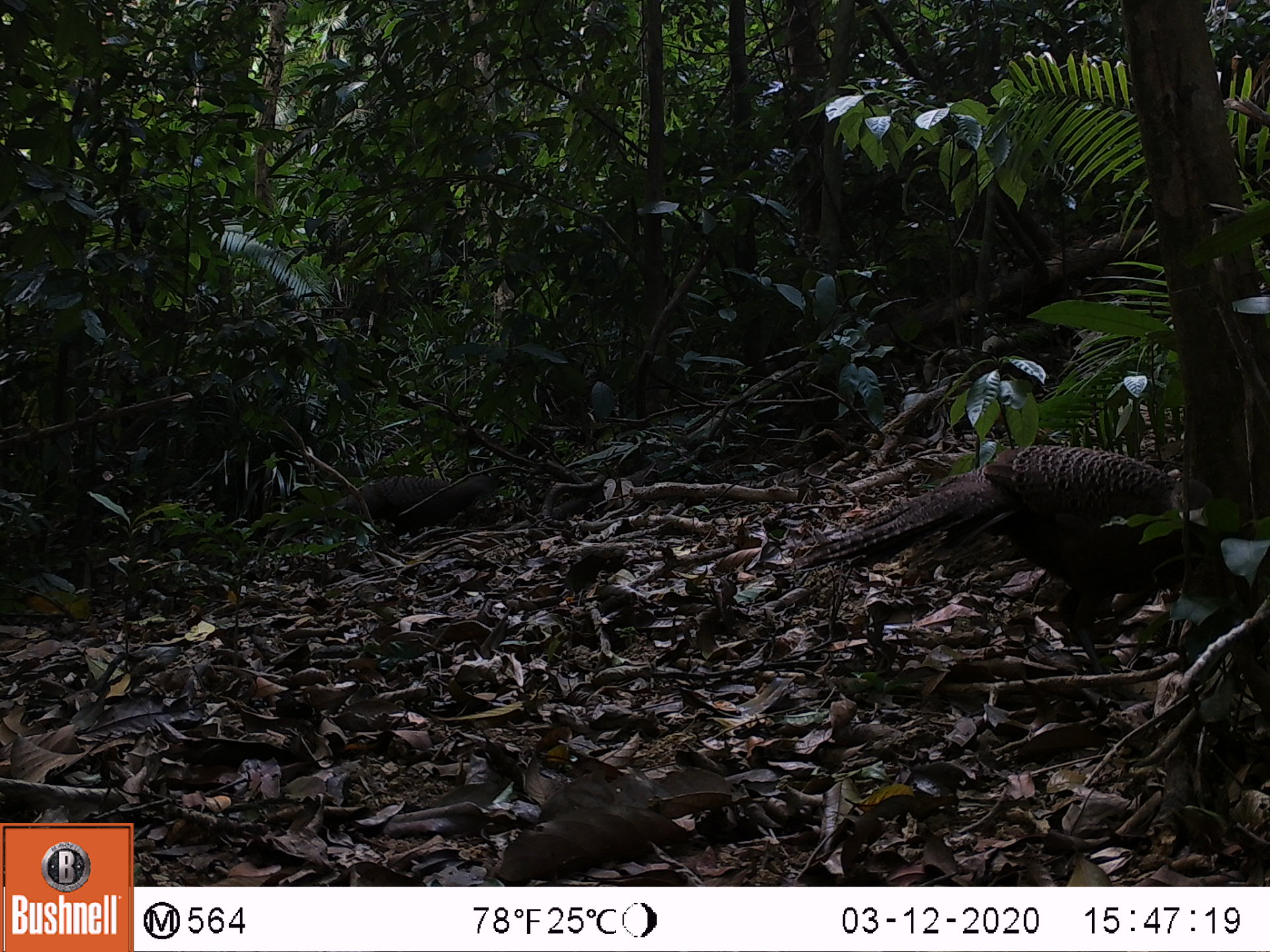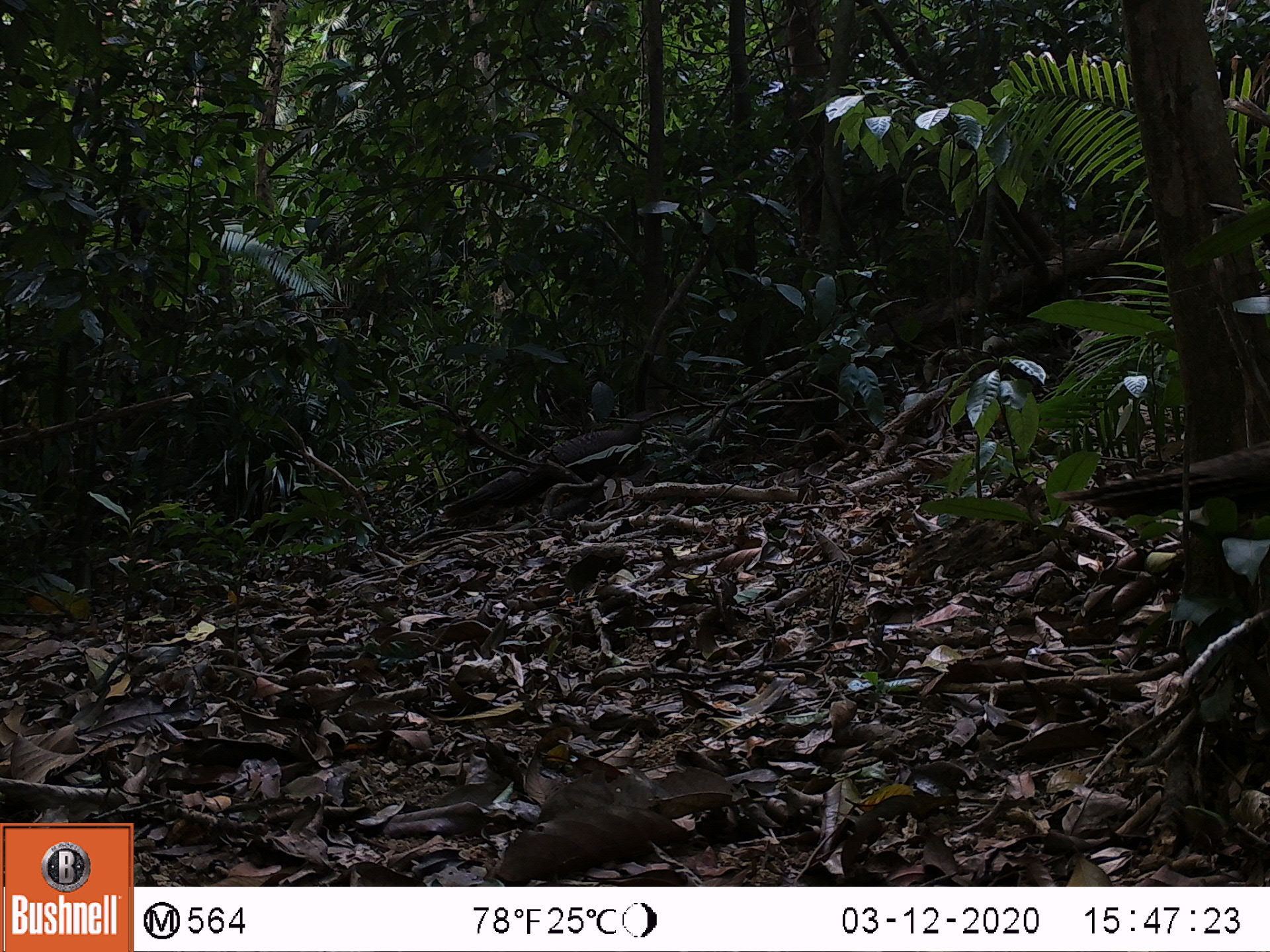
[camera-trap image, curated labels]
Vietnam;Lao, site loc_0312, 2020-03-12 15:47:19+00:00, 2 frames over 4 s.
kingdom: Animalia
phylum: Chordata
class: Aves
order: Galliformes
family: Phasianidae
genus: Polyplectron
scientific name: Polyplectron bicalcaratum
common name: gray peacock-pheasant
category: grey peacock pheasant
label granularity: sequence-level